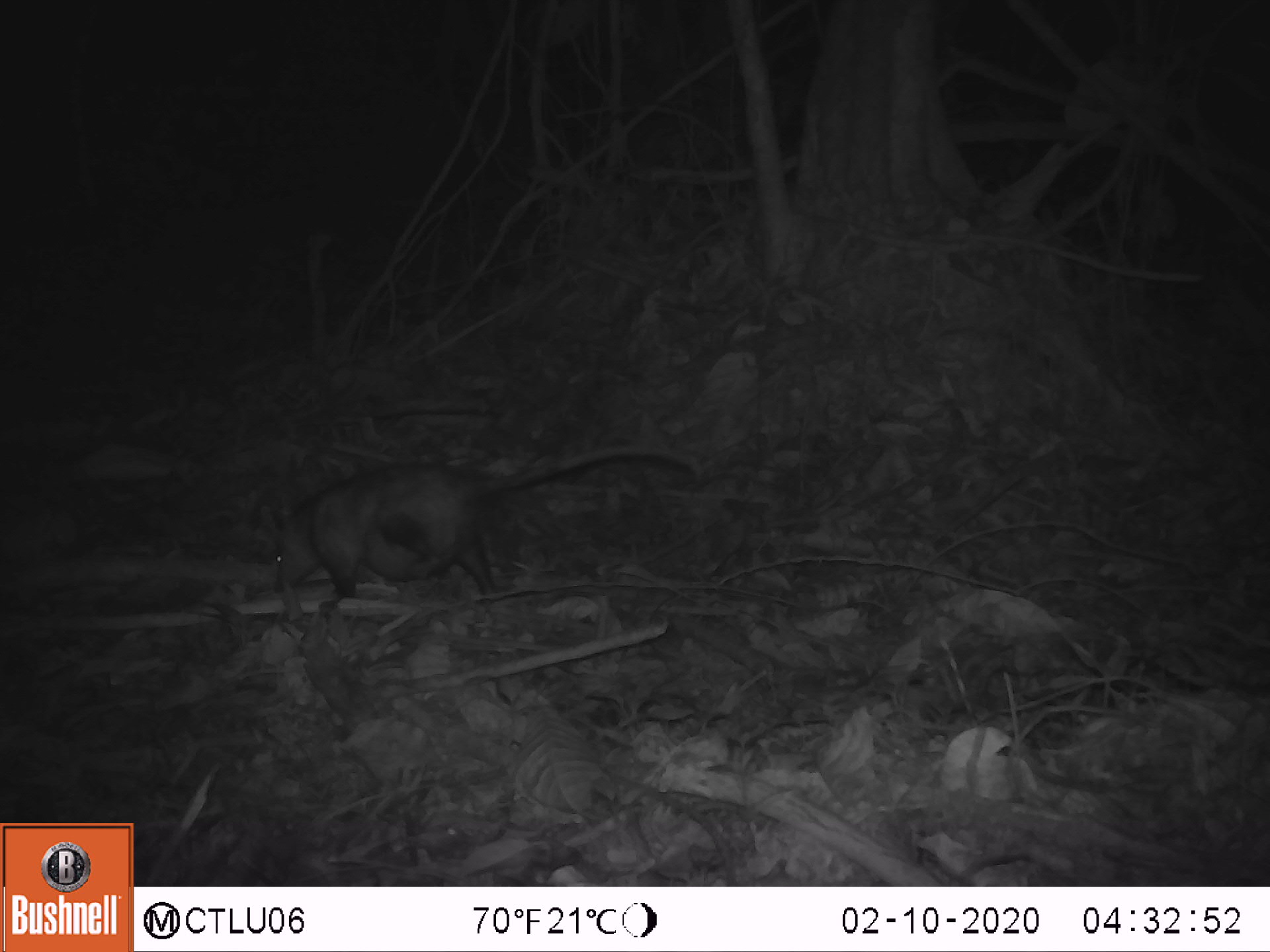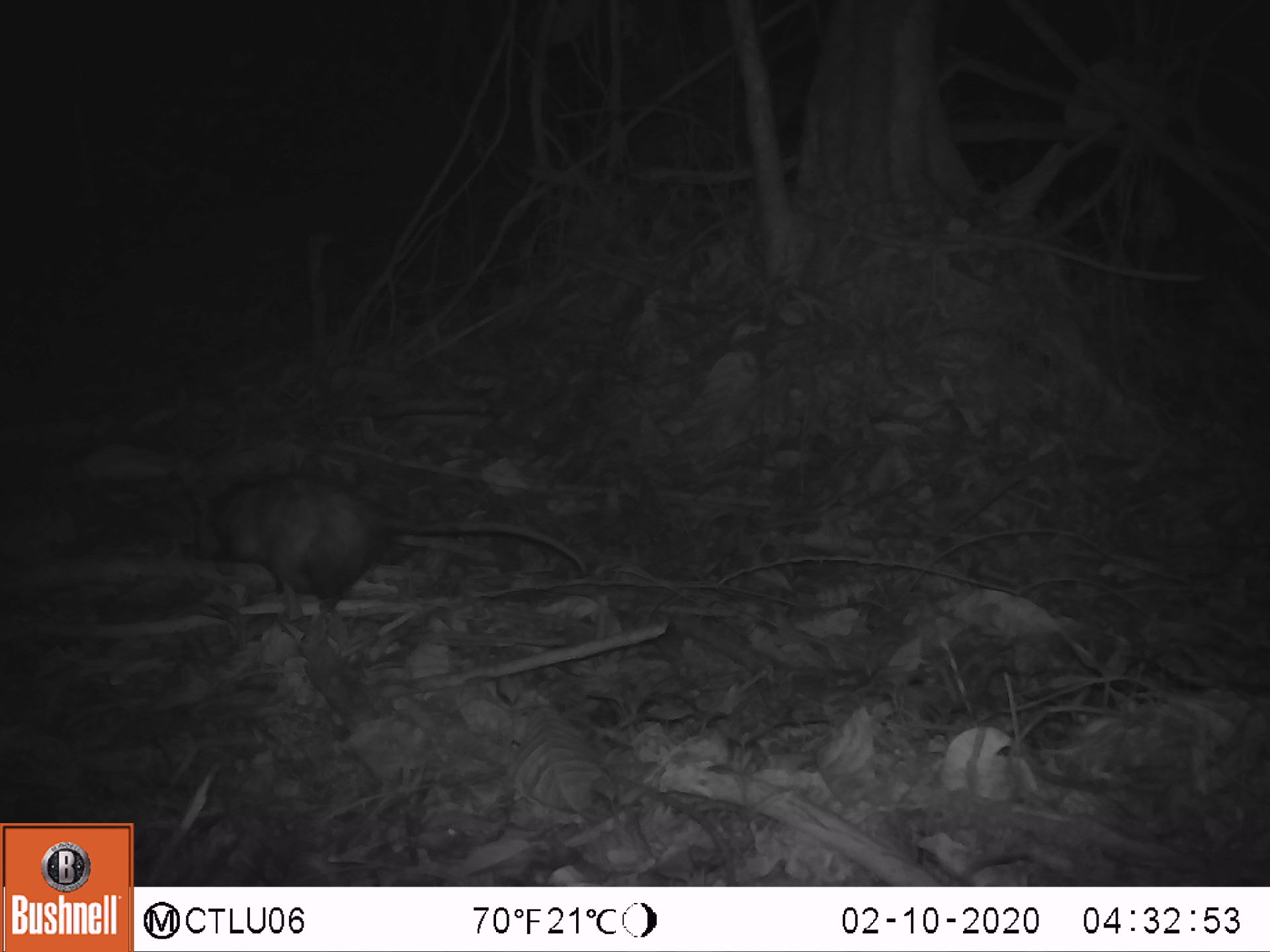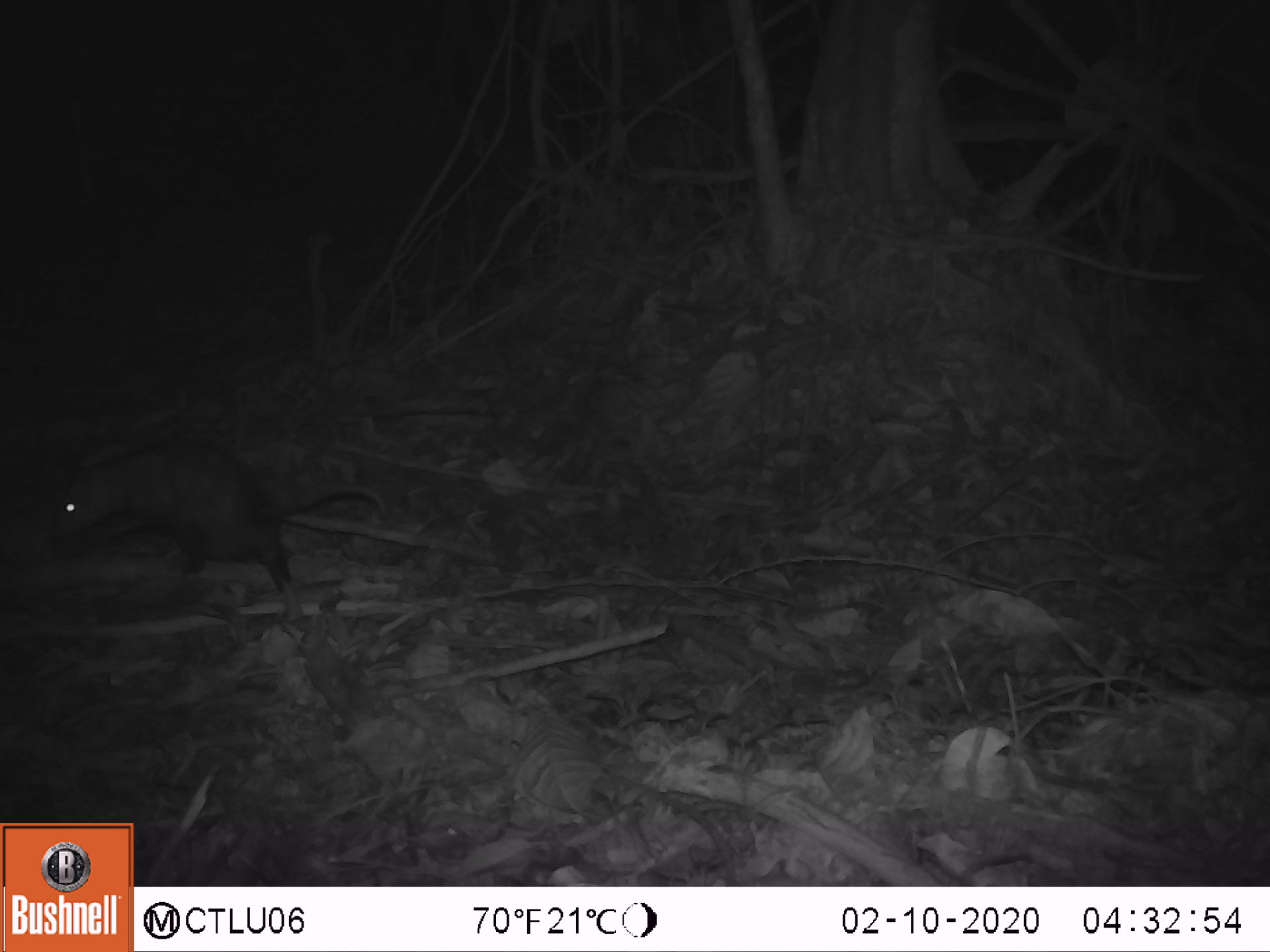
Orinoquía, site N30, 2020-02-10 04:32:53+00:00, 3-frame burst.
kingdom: Animalia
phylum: Chordata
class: Mammalia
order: Didelphimorphia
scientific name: Didelphimorphia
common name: possum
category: unknown possum